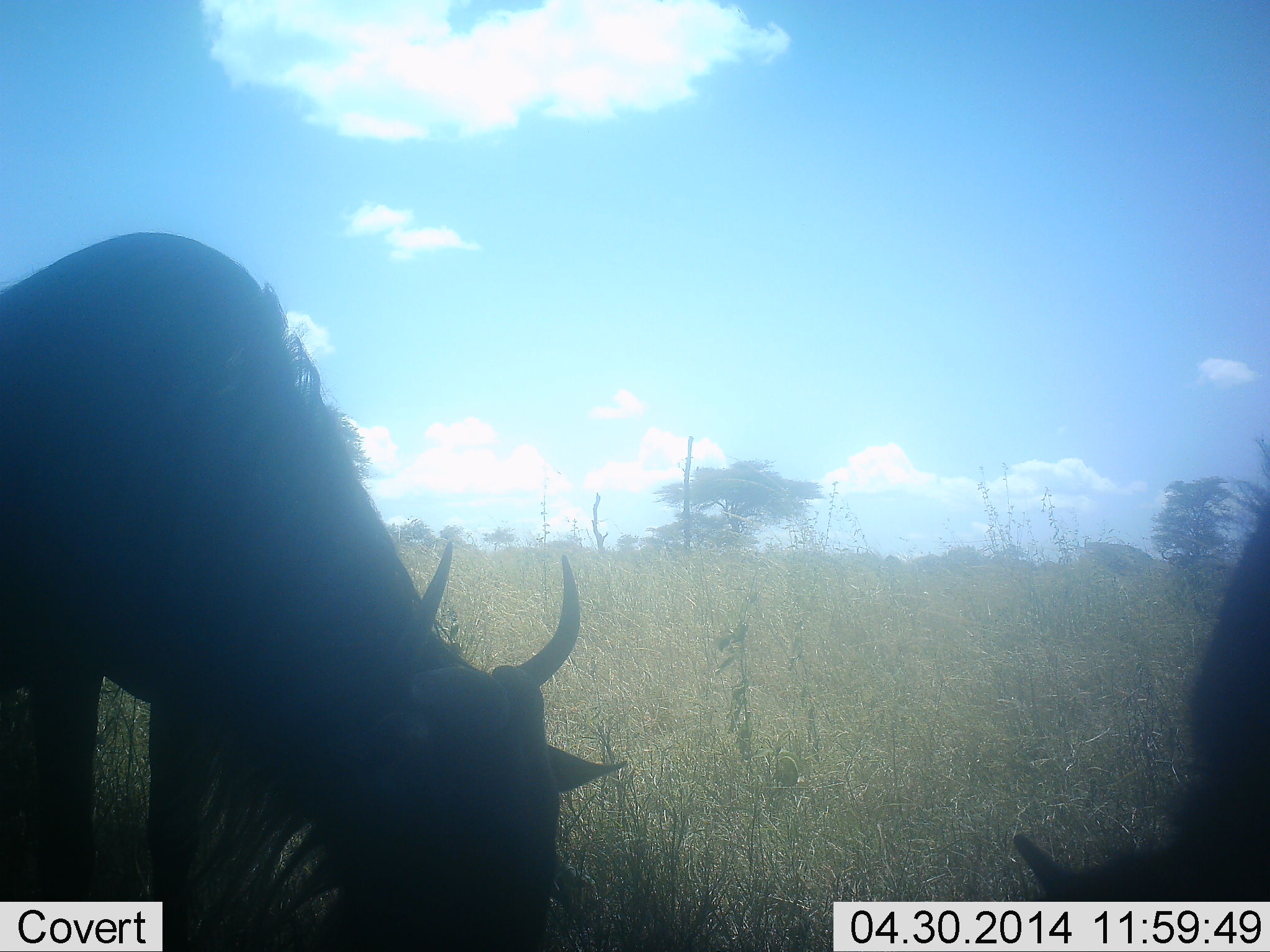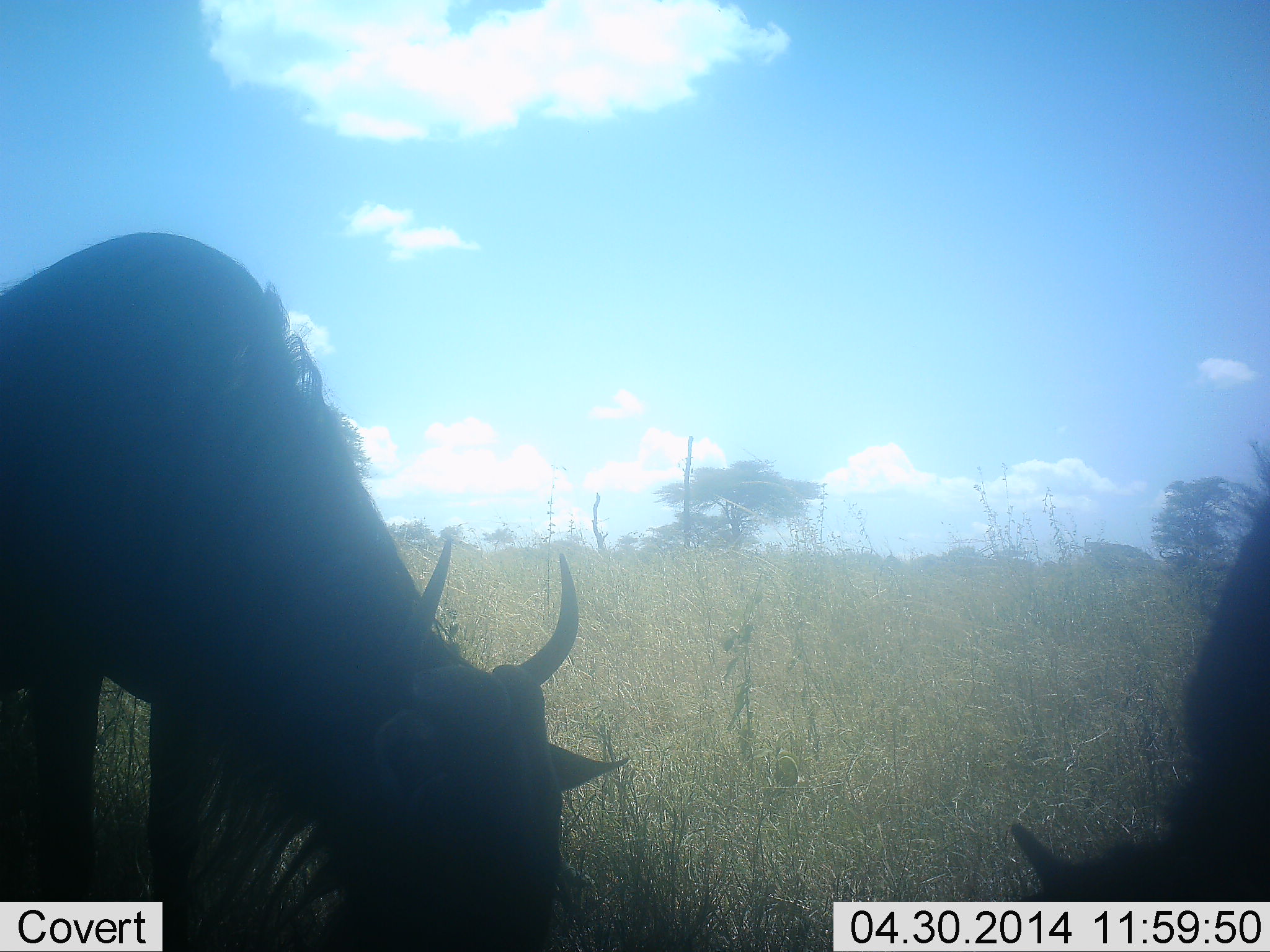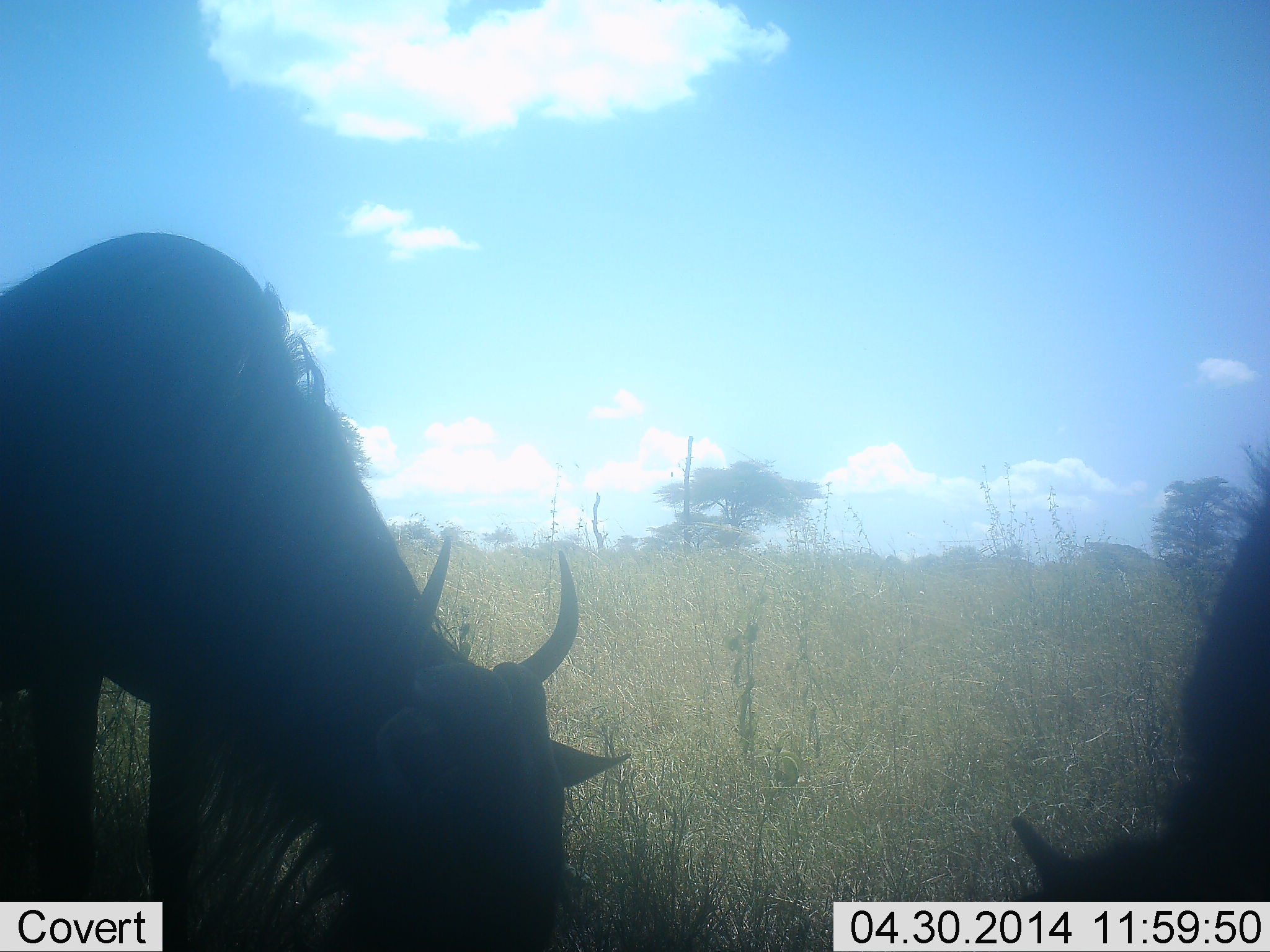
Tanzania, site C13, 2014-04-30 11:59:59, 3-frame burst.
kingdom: Animalia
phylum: Chordata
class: Mammalia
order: Artiodactyla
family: Bovidae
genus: Connochaetes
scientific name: Connochaetes taurinus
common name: blue wildebeest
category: wildebeest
Wildebeest (blue wildebeest) (Connochaetes taurinus), count 2. Behavior (volunteer vote fractions): standing 25%, resting 0%, moving 2%, interacting 2%. Young present (vote fraction): 2%. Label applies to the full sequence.